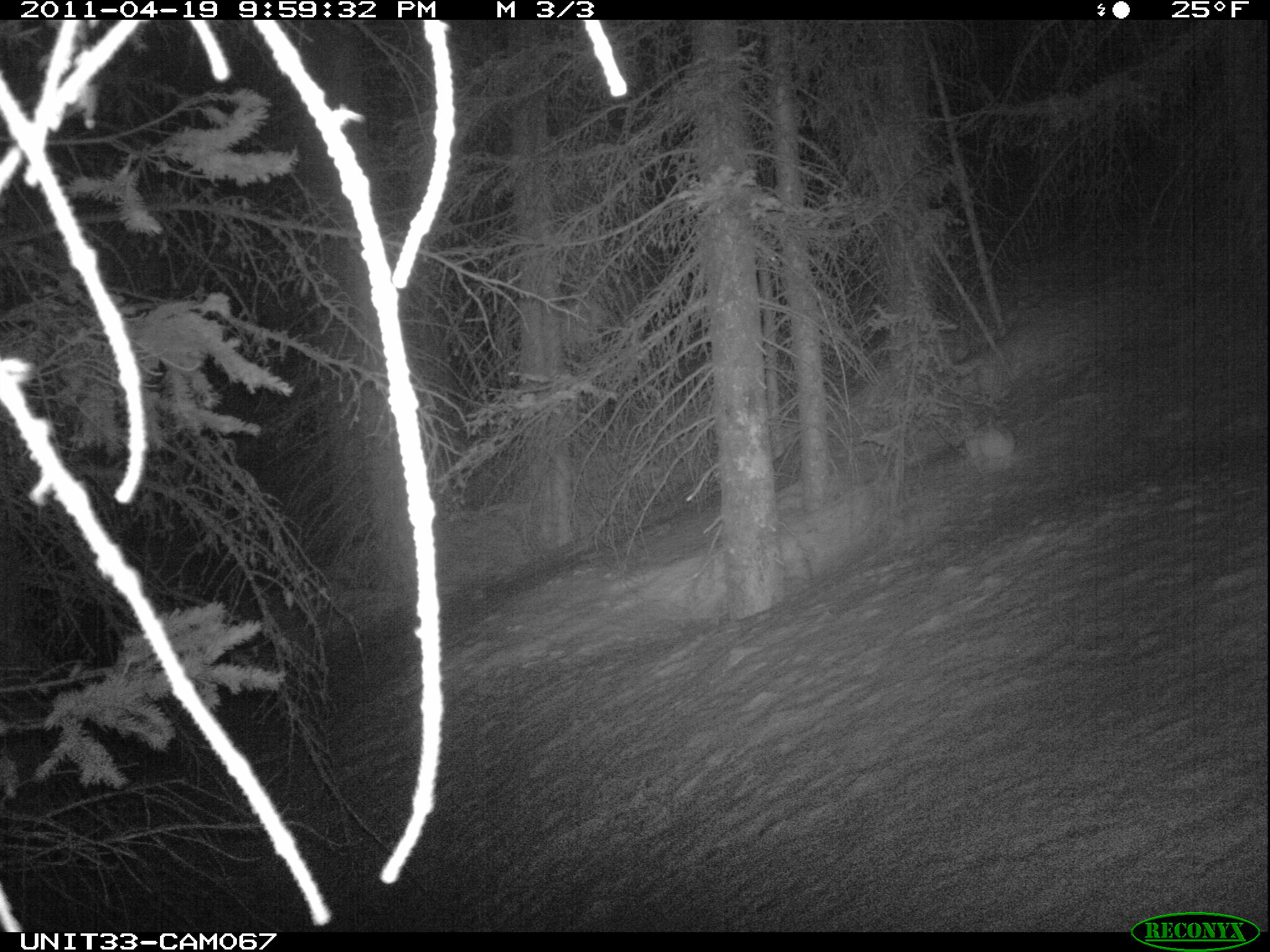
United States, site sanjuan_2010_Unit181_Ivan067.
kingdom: Animalia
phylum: Chordata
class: Mammalia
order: Lagomorpha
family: Leporidae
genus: Lepus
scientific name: Lepus americanus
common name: snowshoe hare